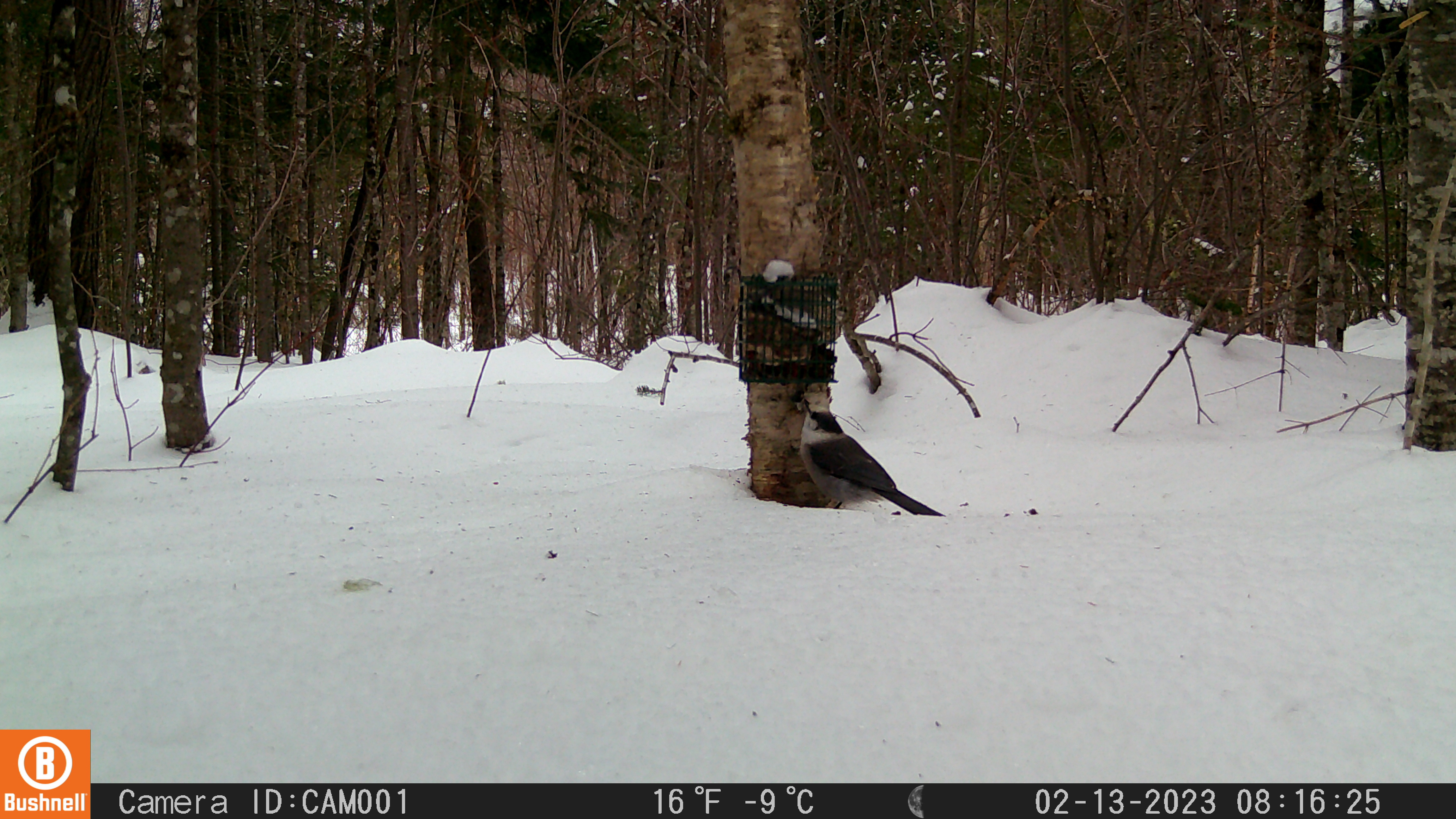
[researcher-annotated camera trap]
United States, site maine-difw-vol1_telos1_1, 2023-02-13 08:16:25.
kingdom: Animalia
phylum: Chordata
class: Aves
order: Passeriformes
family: Corvidae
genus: Perisoreus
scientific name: Perisoreus canadensis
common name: canada jay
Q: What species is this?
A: Canada jay (Perisoreus canadensis).